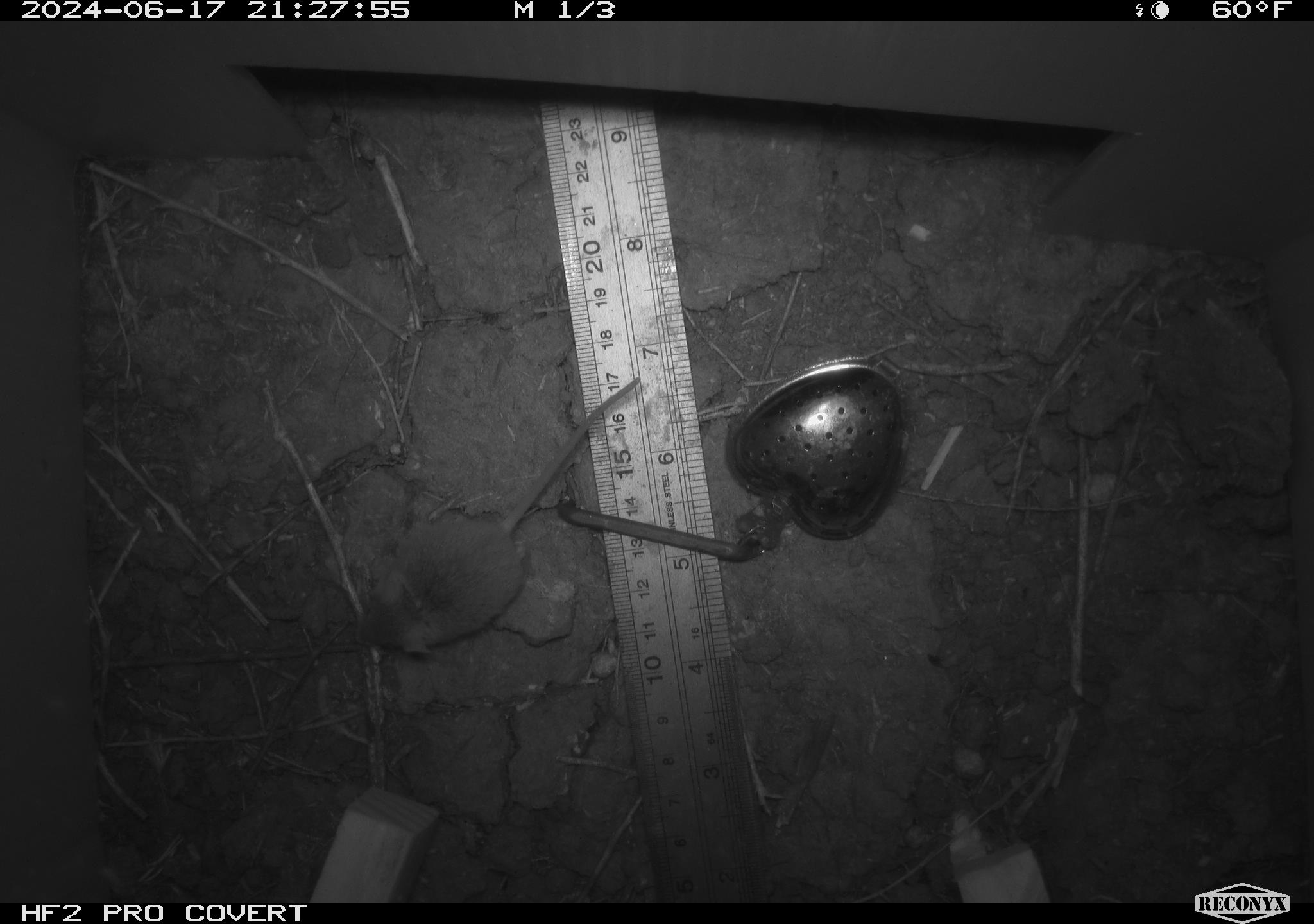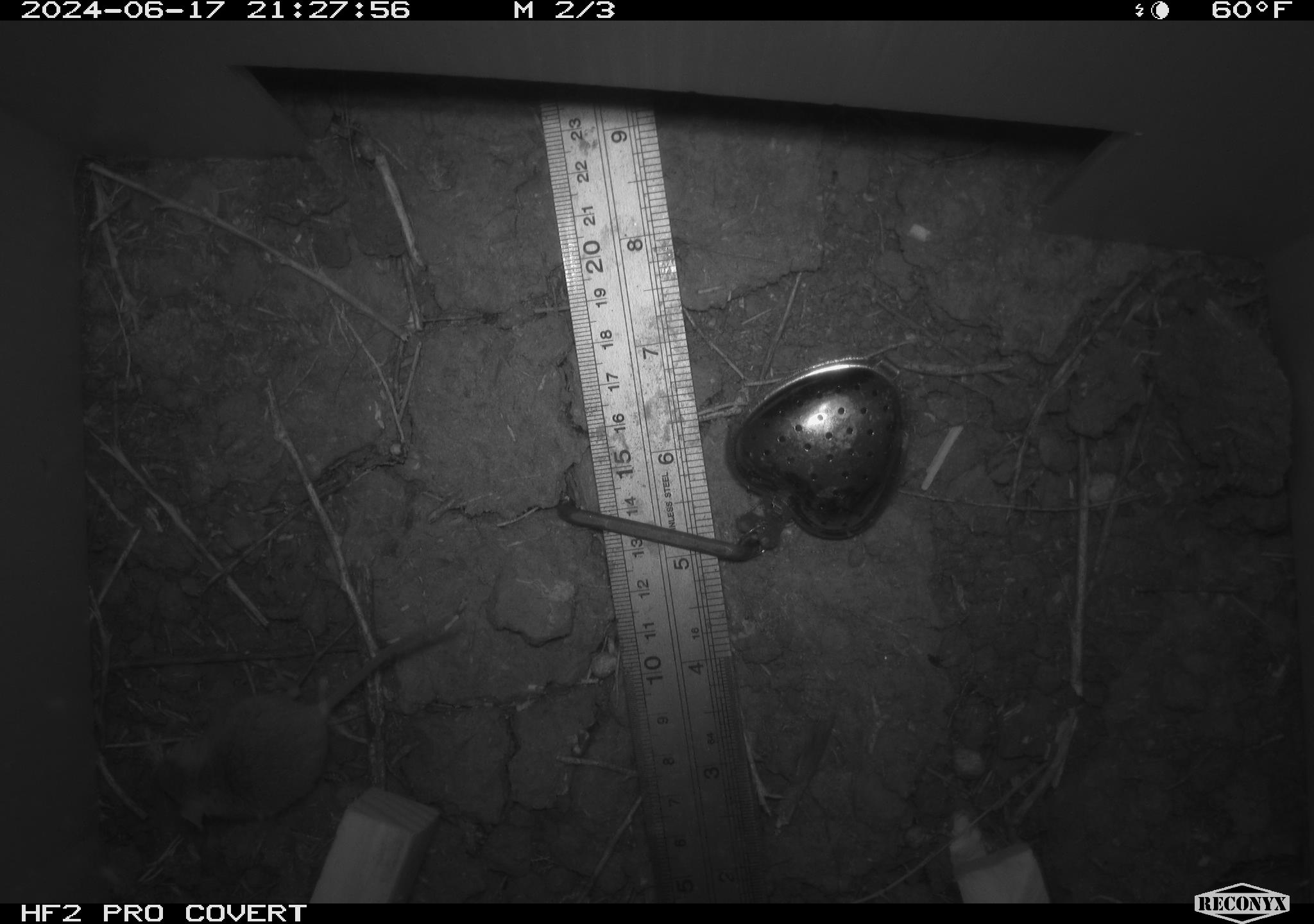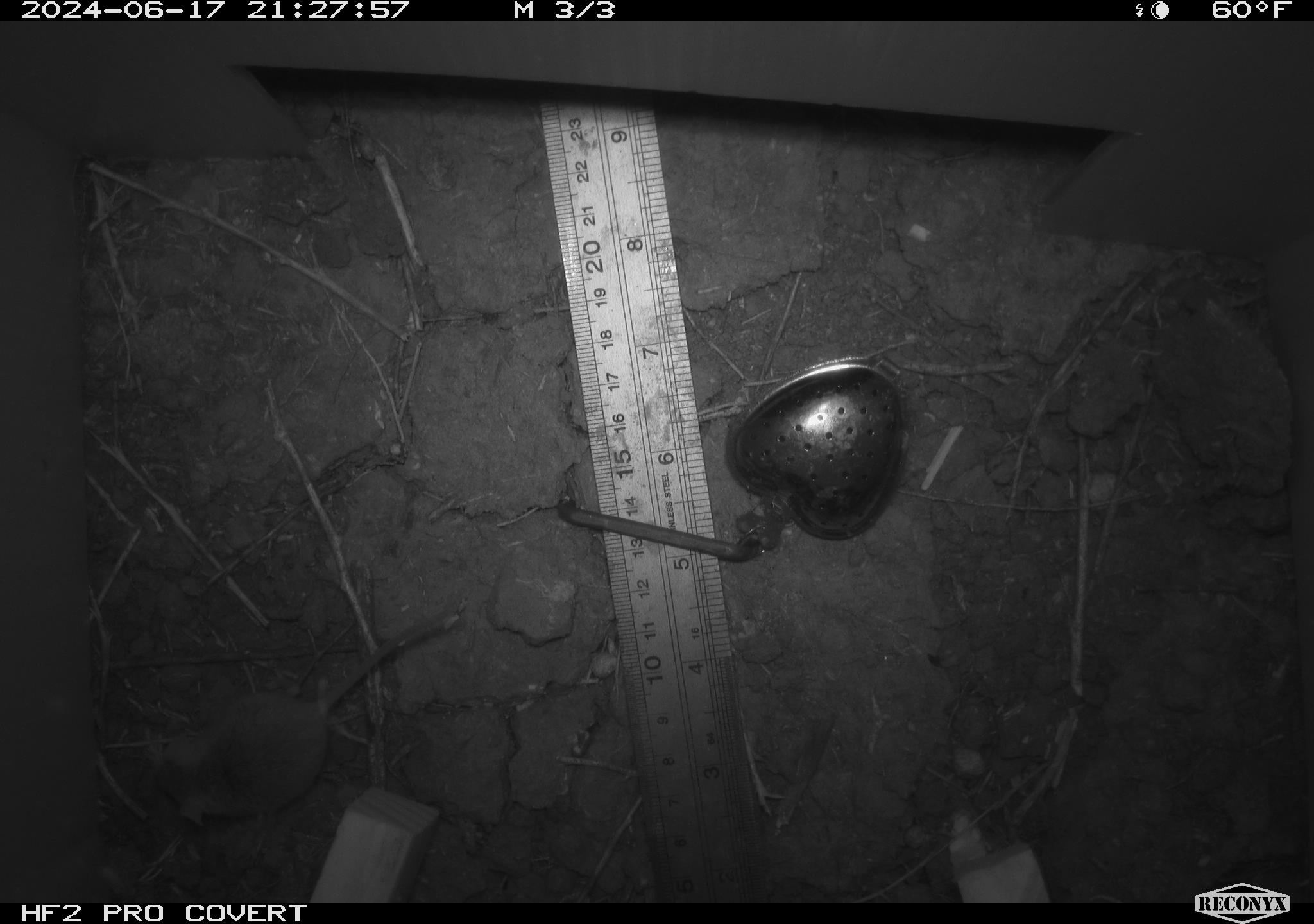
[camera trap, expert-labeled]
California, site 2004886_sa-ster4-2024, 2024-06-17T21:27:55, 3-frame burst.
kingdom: Animalia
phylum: Chordata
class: Mammalia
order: Rodentia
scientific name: Rodentia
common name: mouse species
Mouse species (Rodentia).